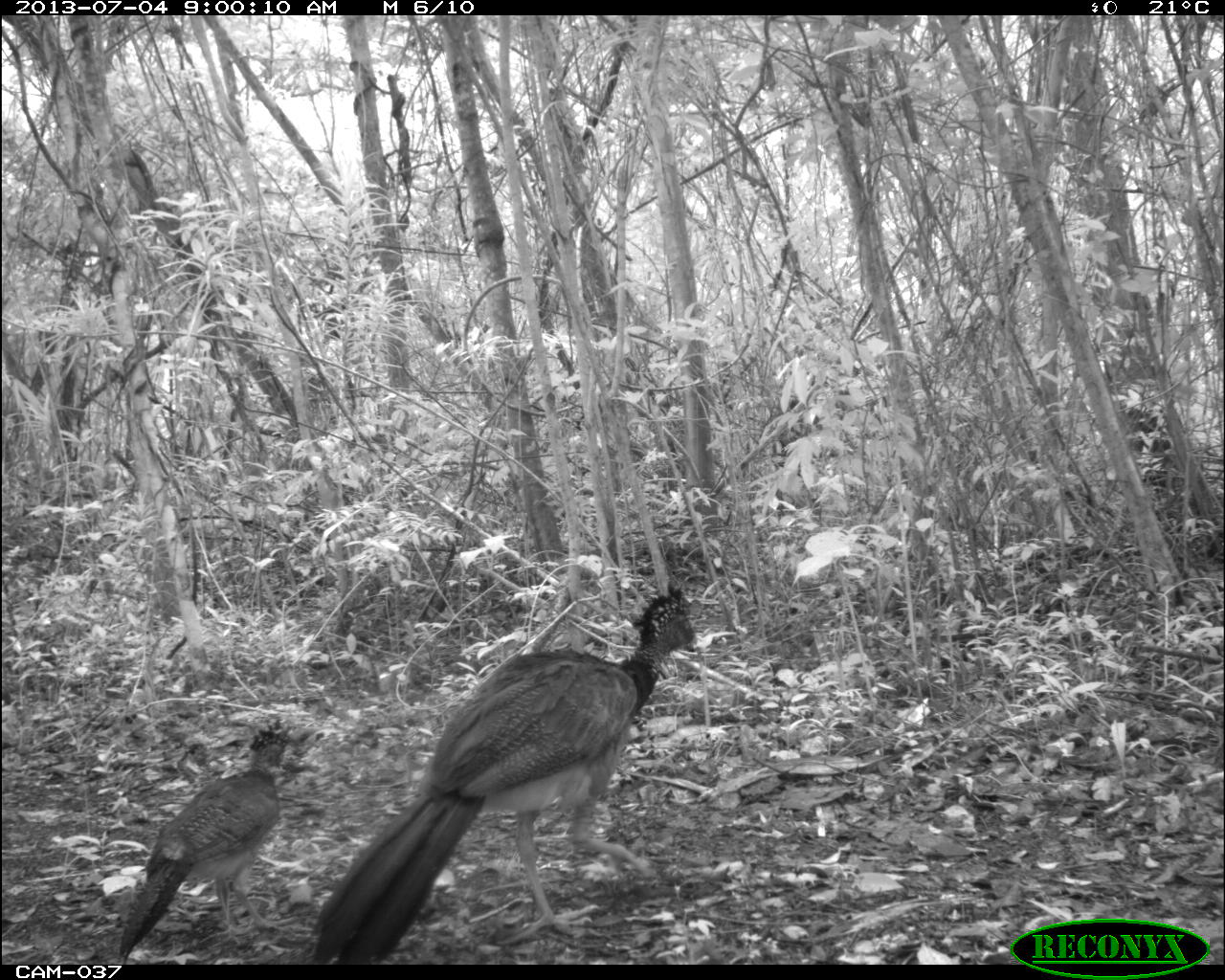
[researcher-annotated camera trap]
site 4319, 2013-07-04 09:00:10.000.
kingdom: Animalia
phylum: Chordata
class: Aves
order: Galliformes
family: Cracidae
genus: Crax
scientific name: Crax rubra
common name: great curassow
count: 2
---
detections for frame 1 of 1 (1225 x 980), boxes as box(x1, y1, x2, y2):
crax rubra: box(306, 579, 703, 963); box(117, 717, 319, 963)